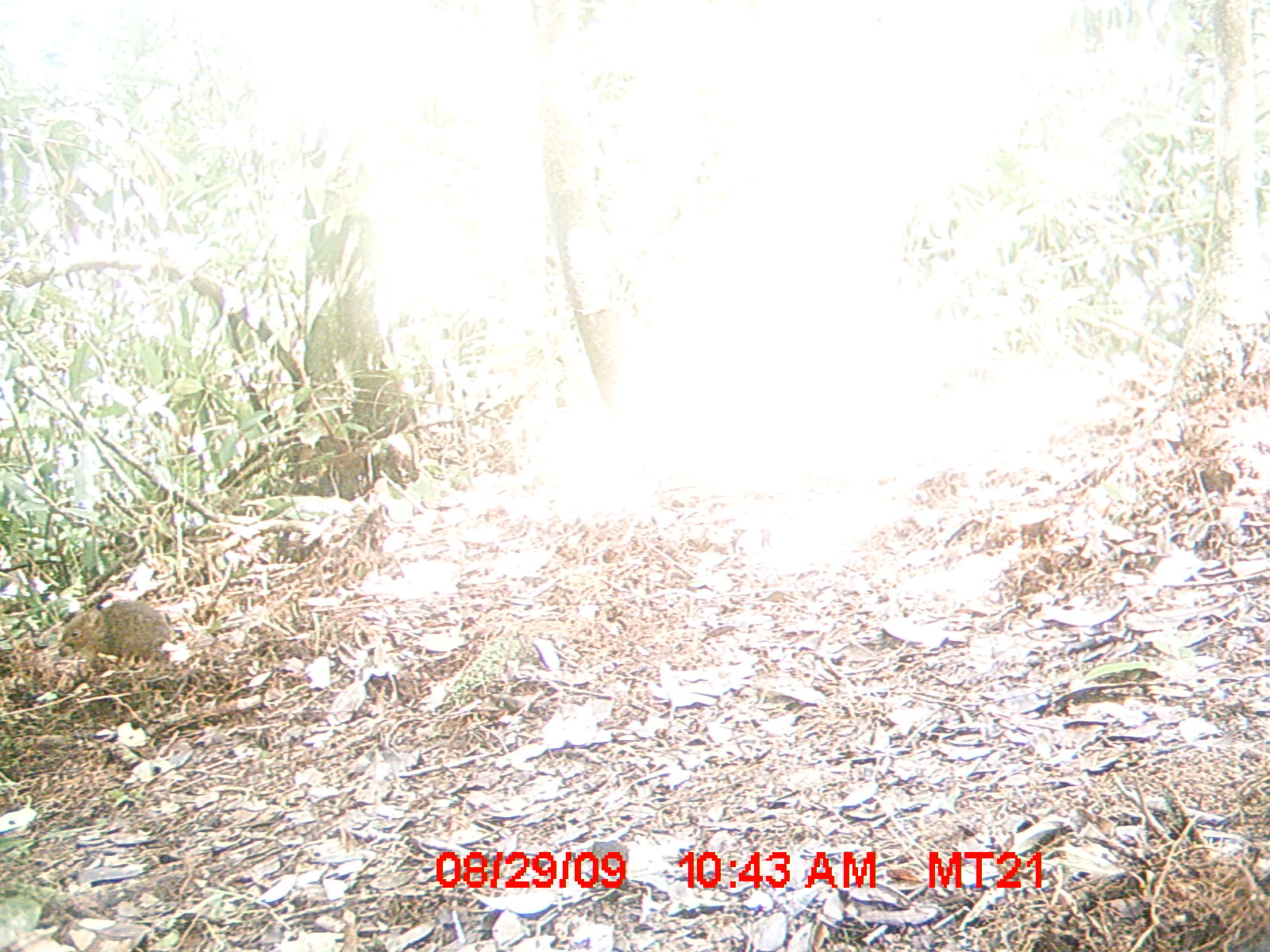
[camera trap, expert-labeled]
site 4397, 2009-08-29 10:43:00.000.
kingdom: Animalia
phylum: Chordata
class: Mammalia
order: Rodentia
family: Nesomyidae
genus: Nesomys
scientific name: Nesomys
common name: nesomys rodents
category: nesomys sp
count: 1